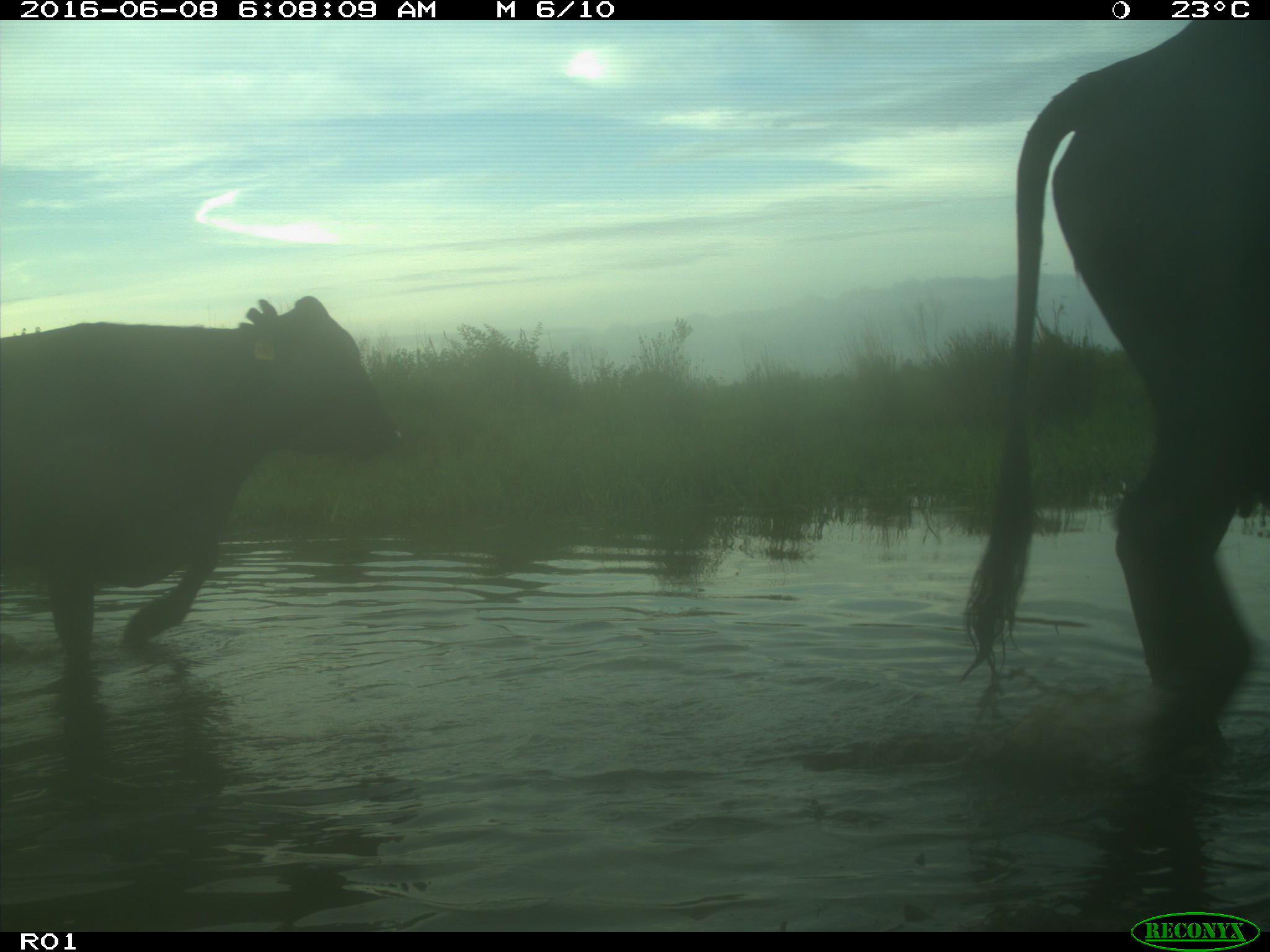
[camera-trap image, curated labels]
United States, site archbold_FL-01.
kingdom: Animalia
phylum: Chordata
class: Mammalia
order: Artiodactyla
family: Bovidae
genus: Bos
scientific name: Bos taurus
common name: domestic cow